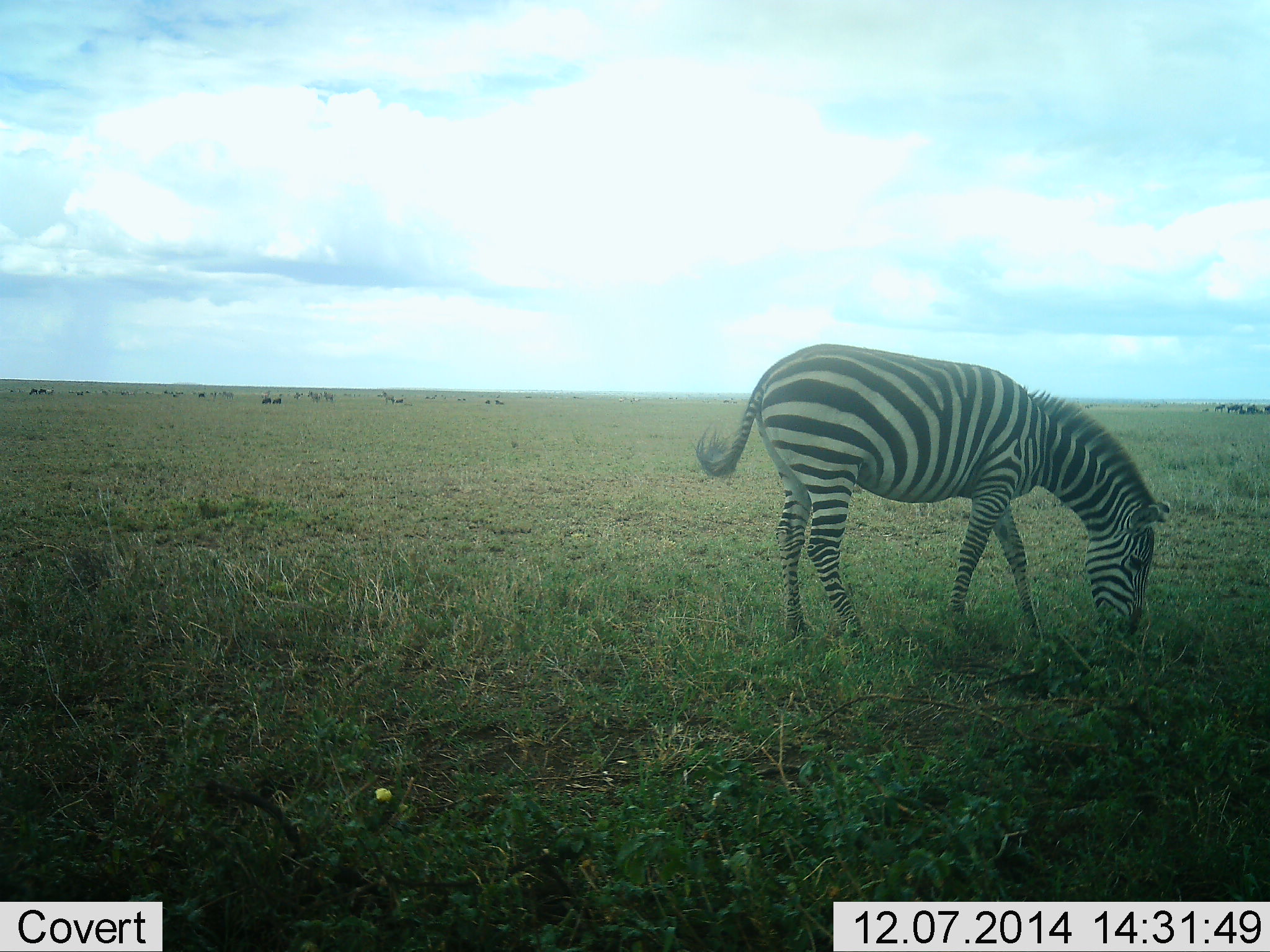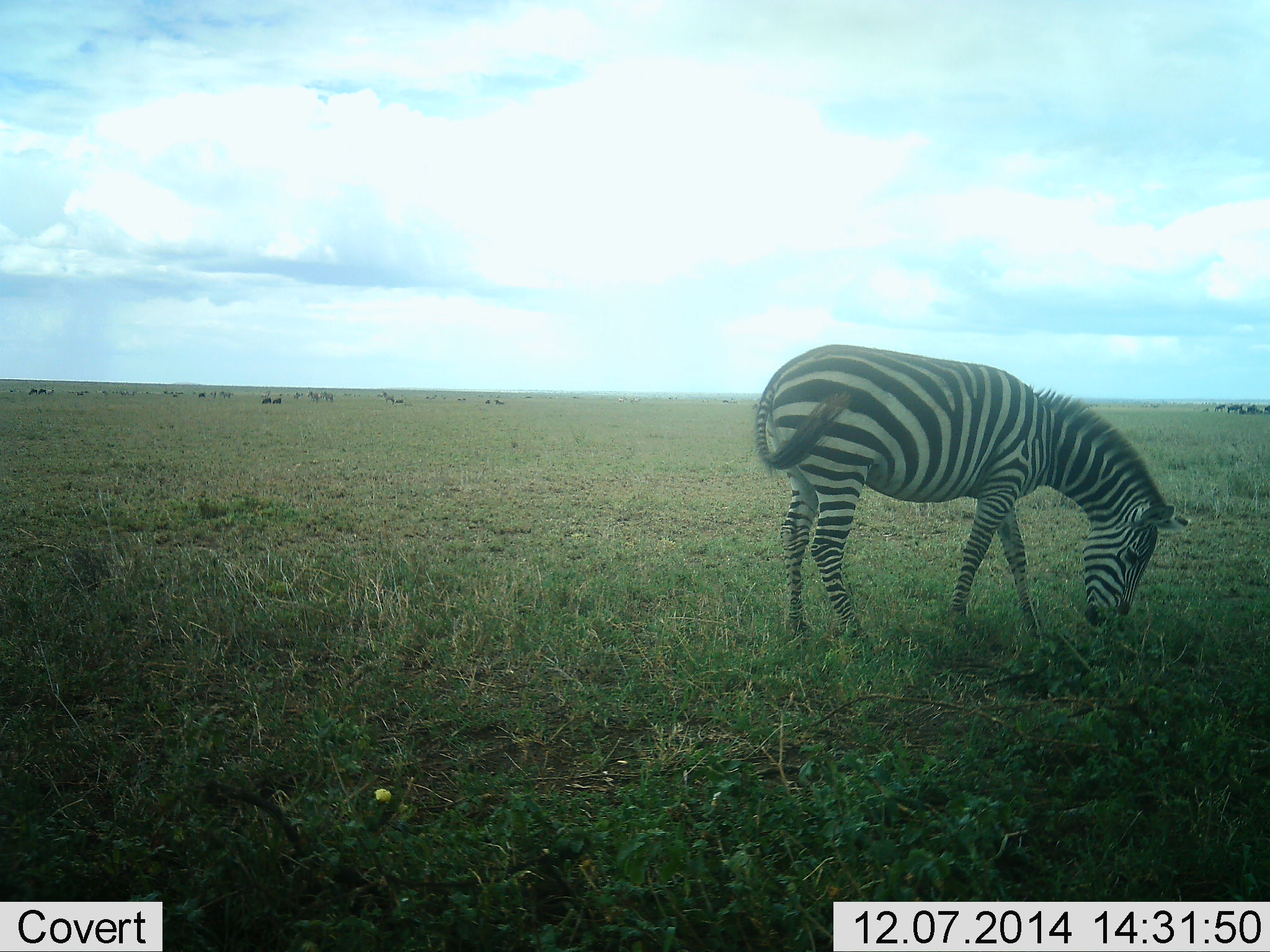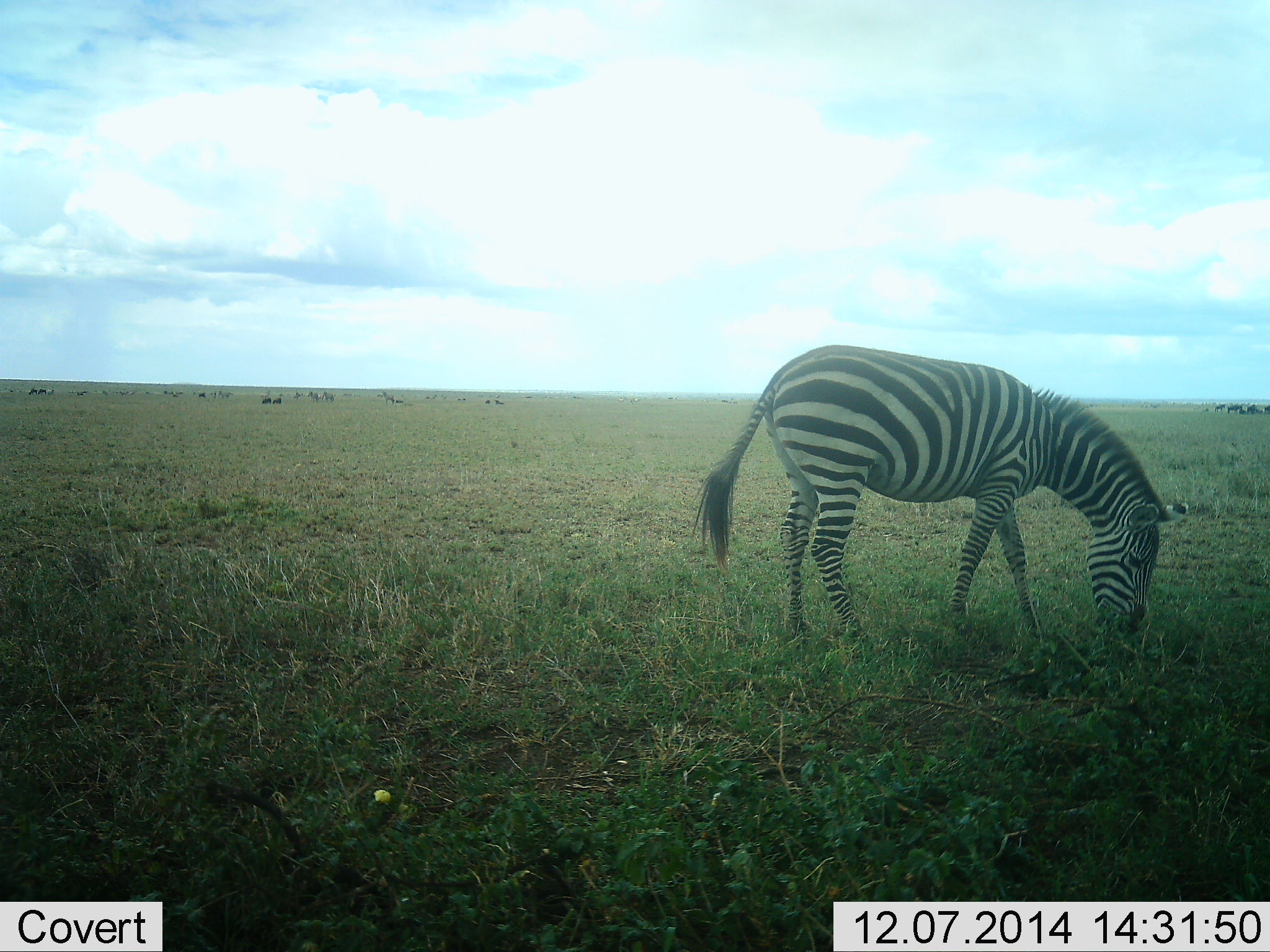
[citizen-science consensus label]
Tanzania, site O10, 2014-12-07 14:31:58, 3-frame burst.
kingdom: Animalia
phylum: Chordata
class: Mammalia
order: Perissodactyla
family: Equidae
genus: Equus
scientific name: Equus quagga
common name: plains zebra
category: zebra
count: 11-50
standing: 45%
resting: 9%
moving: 18%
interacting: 0%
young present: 0%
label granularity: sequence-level